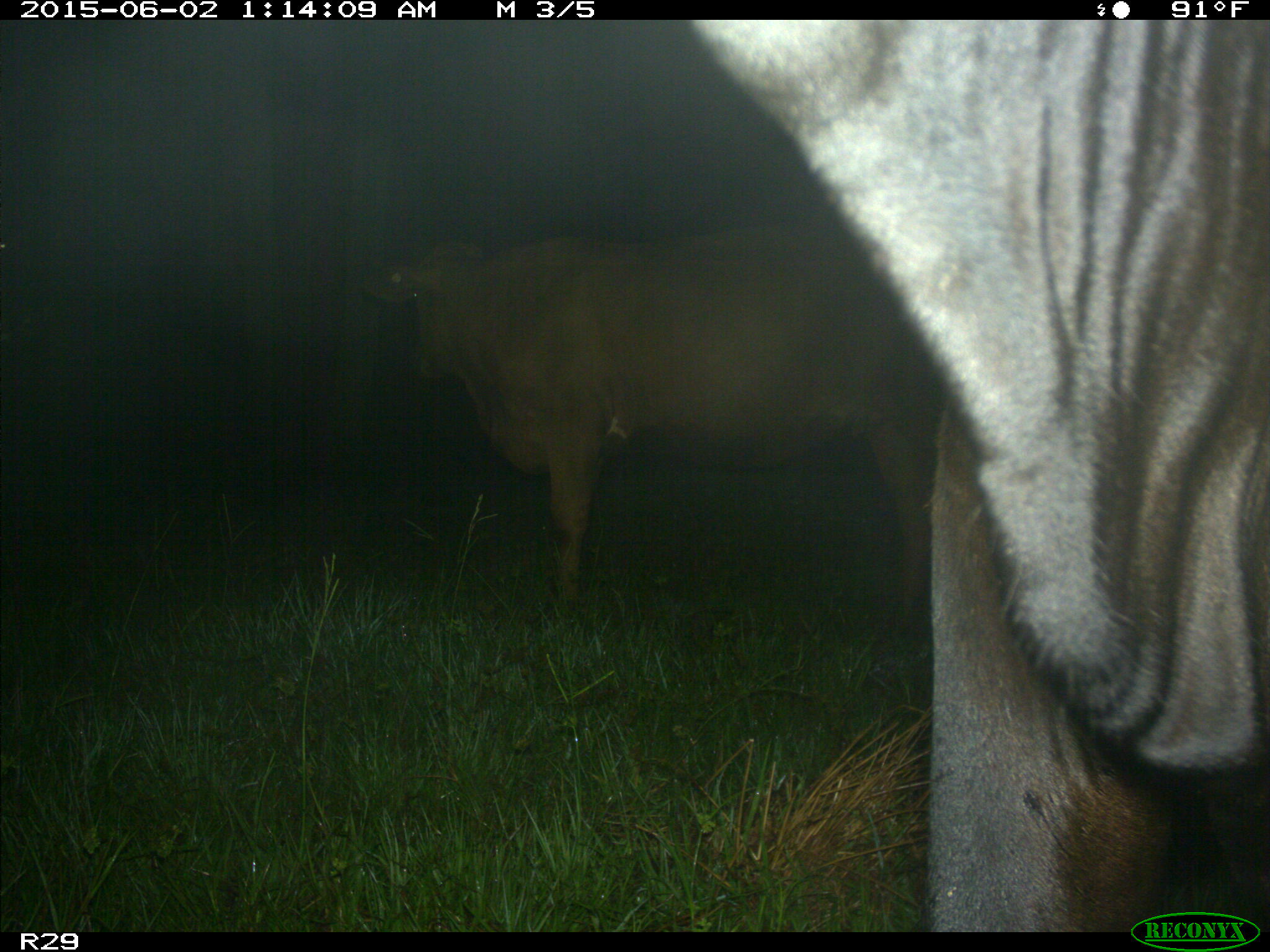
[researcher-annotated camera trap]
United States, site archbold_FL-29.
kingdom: Animalia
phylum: Chordata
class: Mammalia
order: Artiodactyla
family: Bovidae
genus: Bos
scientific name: Bos taurus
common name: domestic cow